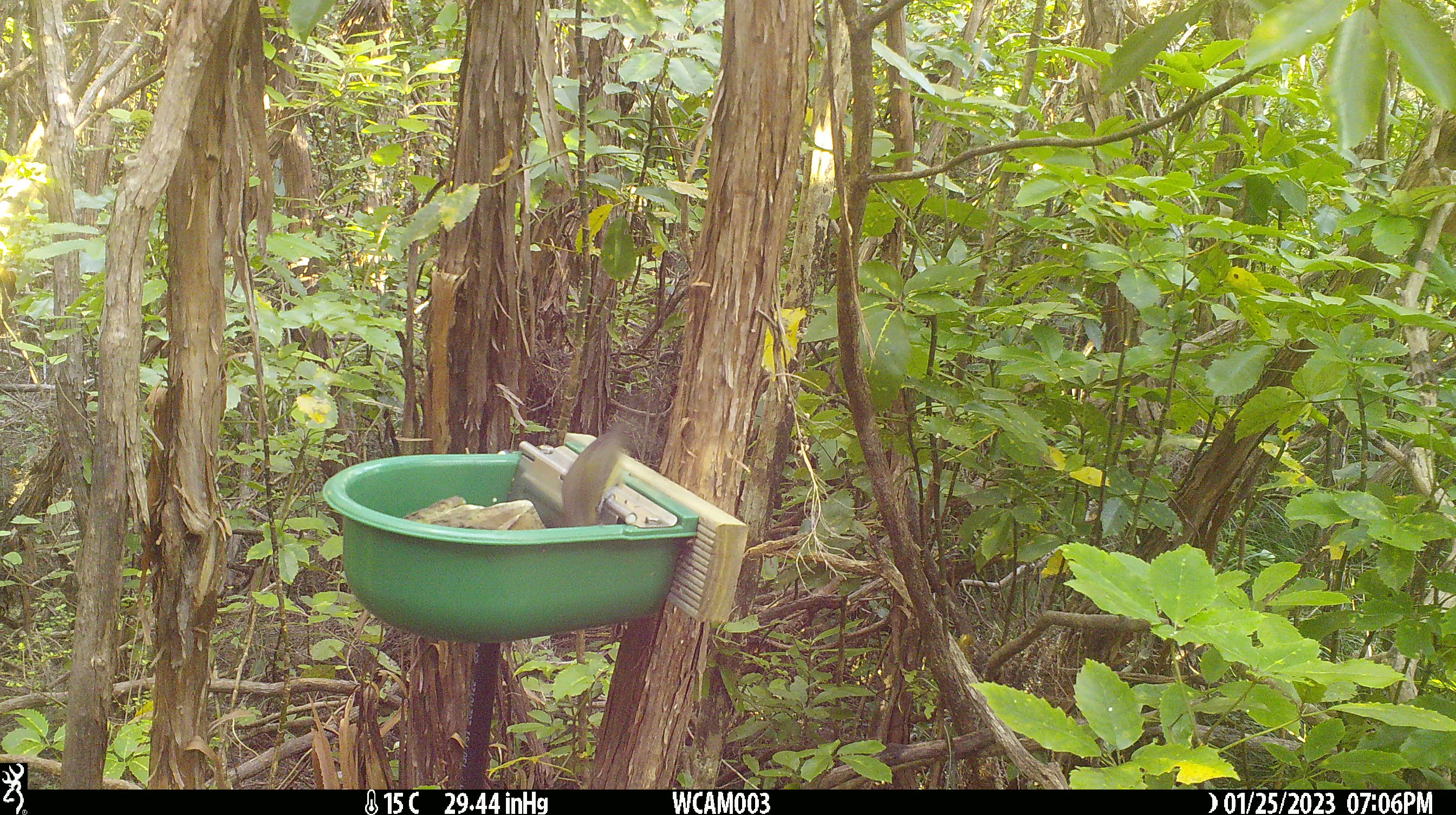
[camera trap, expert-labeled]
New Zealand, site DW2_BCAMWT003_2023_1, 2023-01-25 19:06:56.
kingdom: Animalia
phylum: Chordata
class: Aves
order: Passeriformes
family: Meliphagidae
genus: Anthornis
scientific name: Anthornis melanura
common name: new zealand bellbird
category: bellbird